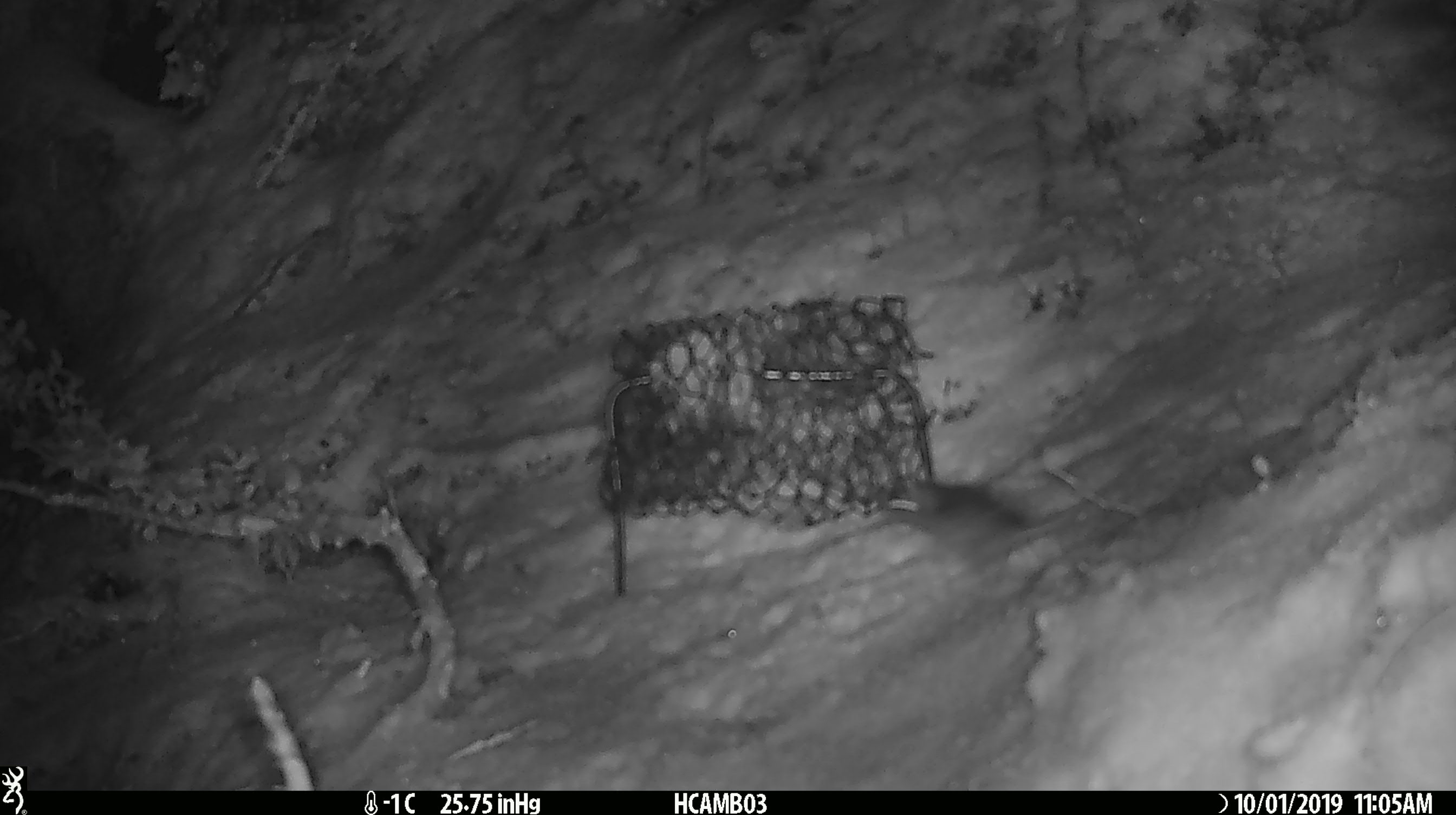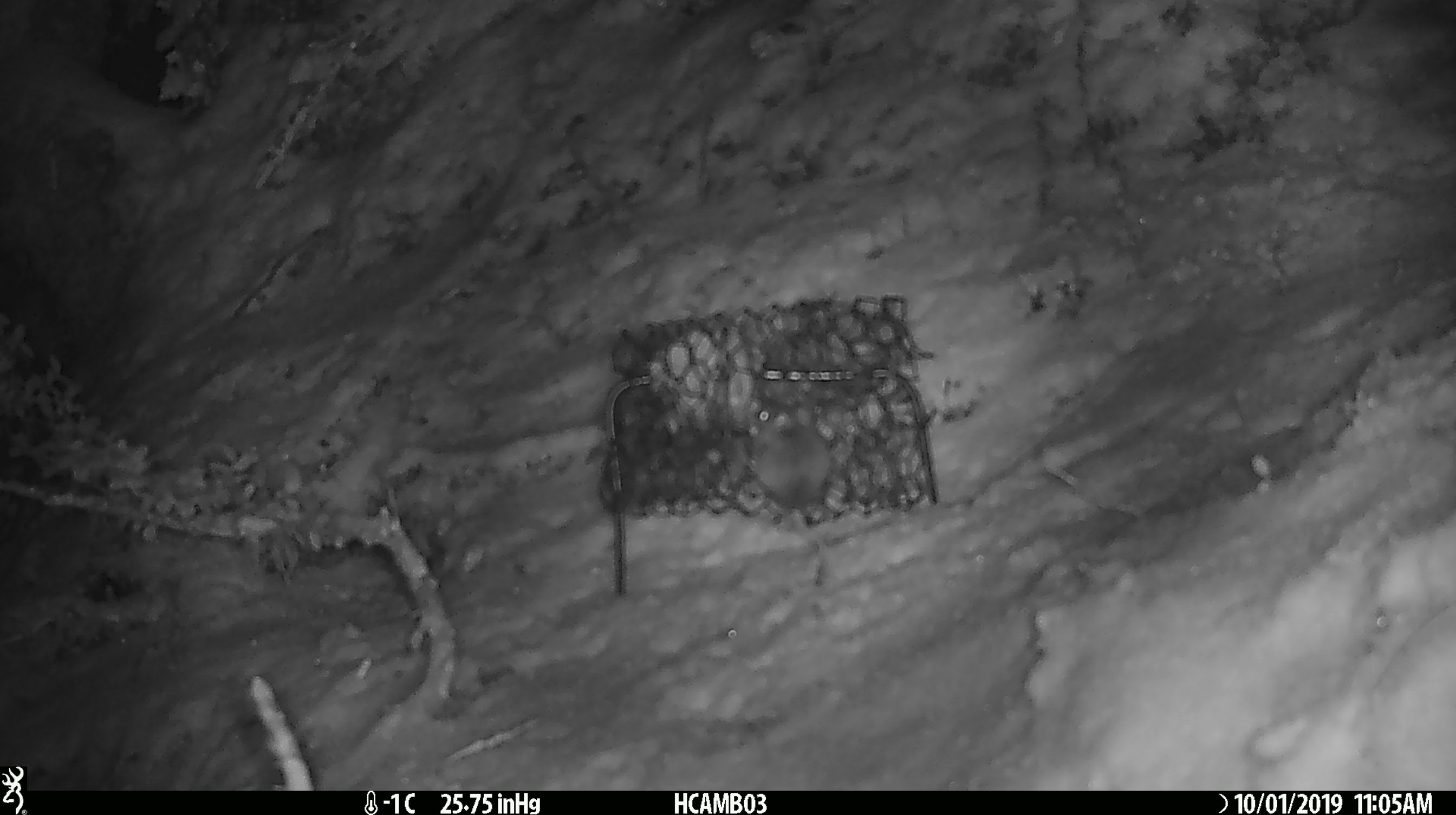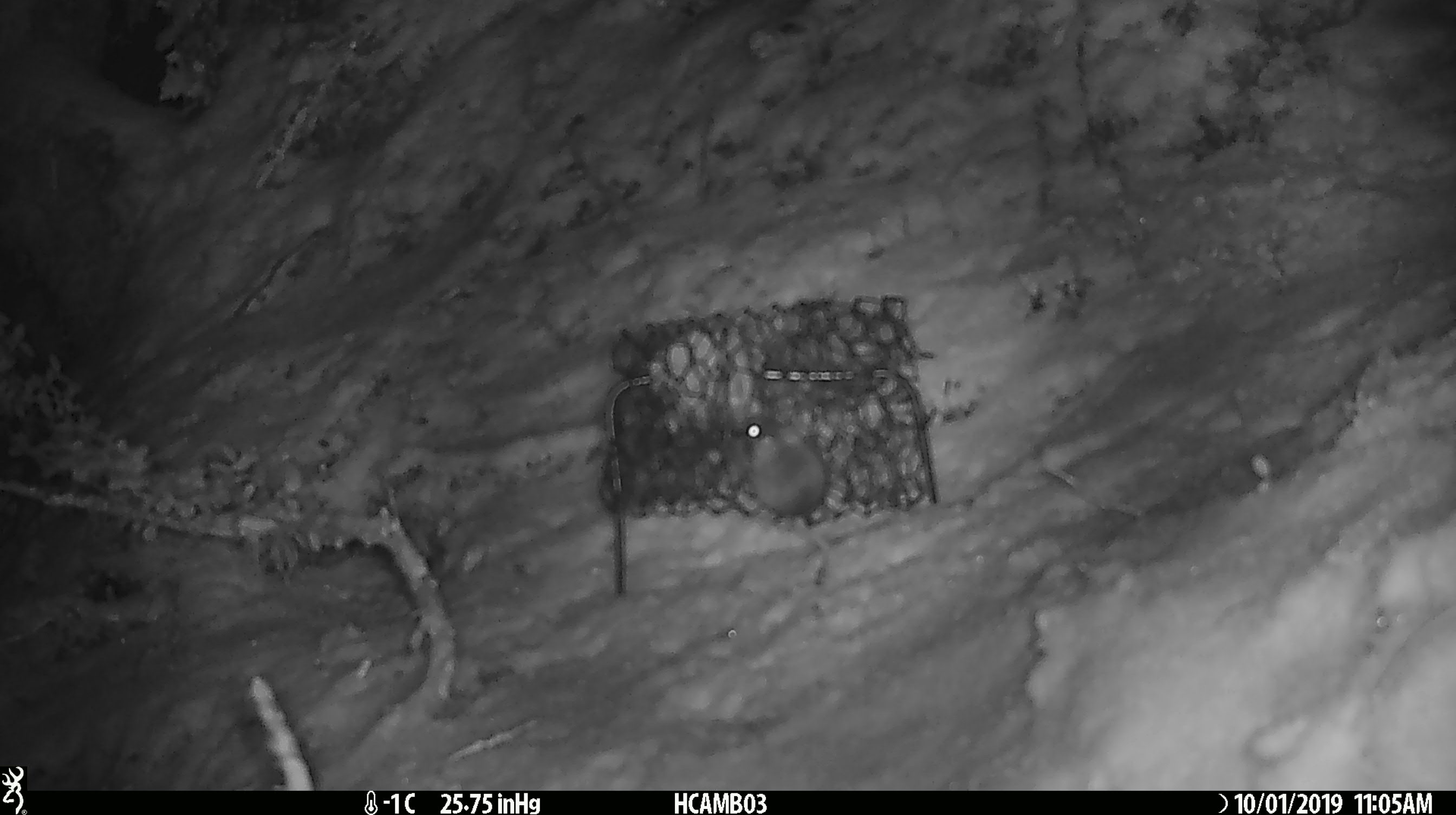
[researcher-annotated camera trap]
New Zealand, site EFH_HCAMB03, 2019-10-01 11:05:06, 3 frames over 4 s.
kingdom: Animalia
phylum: Chordata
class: Mammalia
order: Rodentia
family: Muridae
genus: Mus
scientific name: Mus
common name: mouse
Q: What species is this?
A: Mouse (Mus).